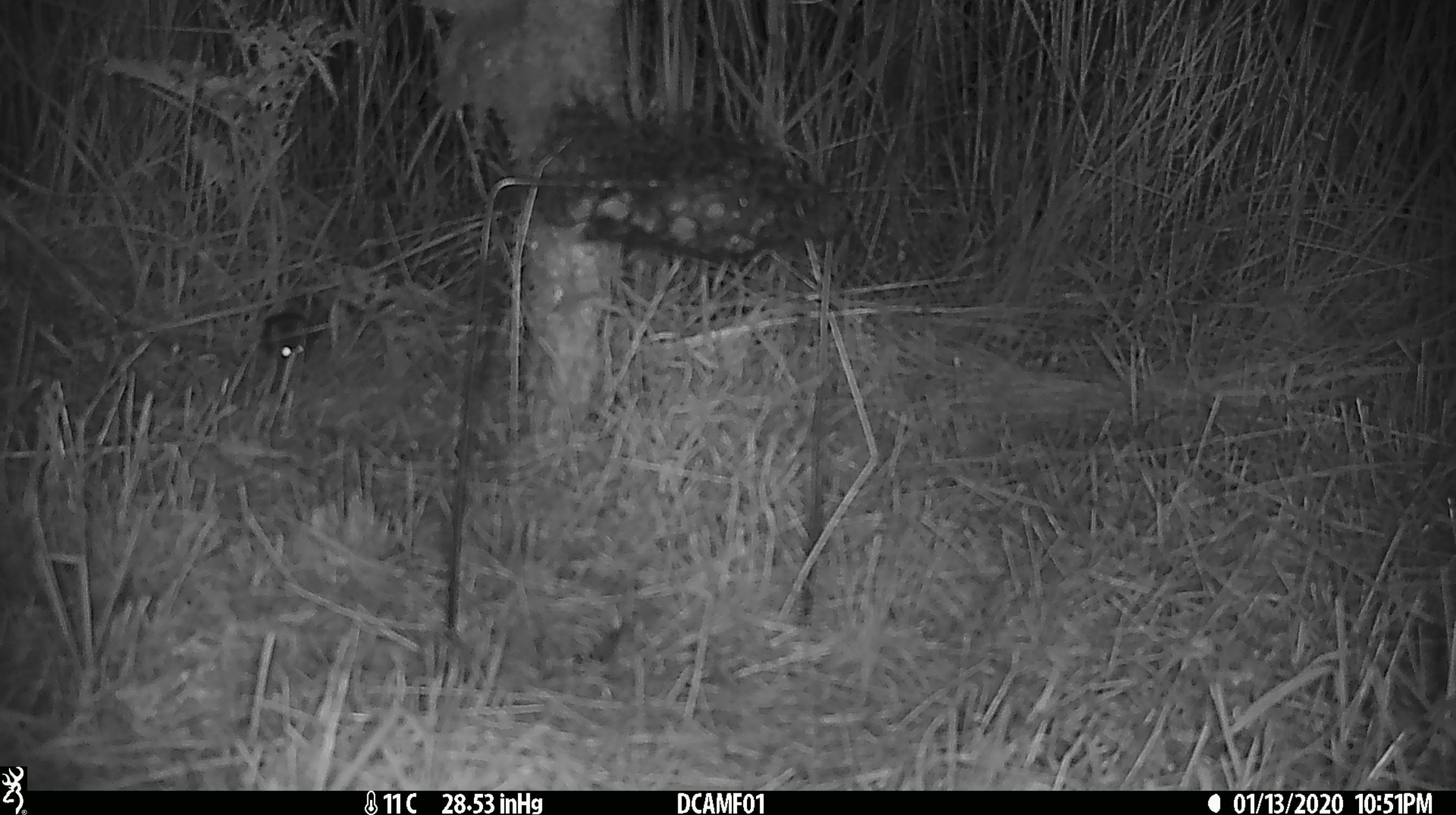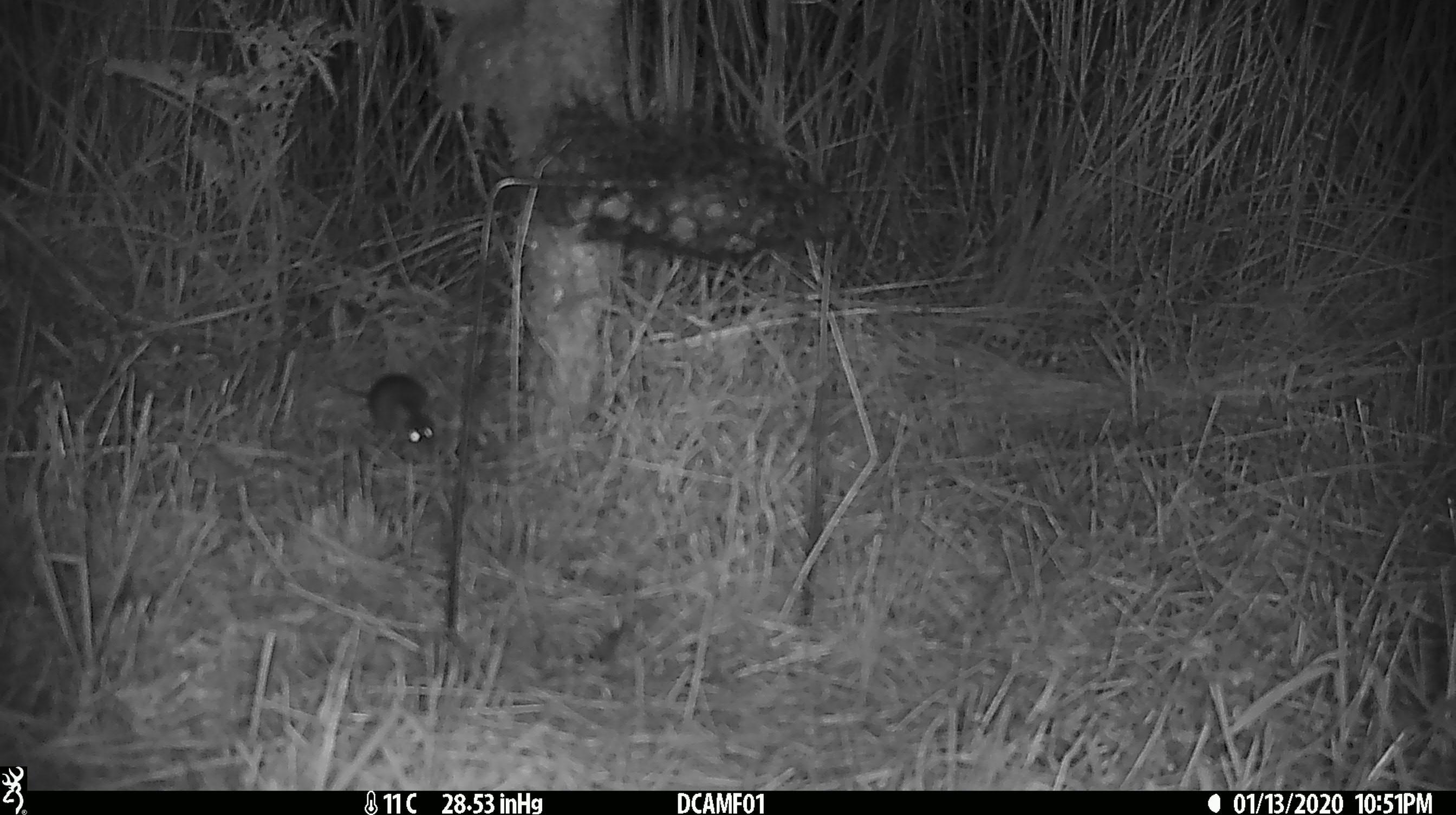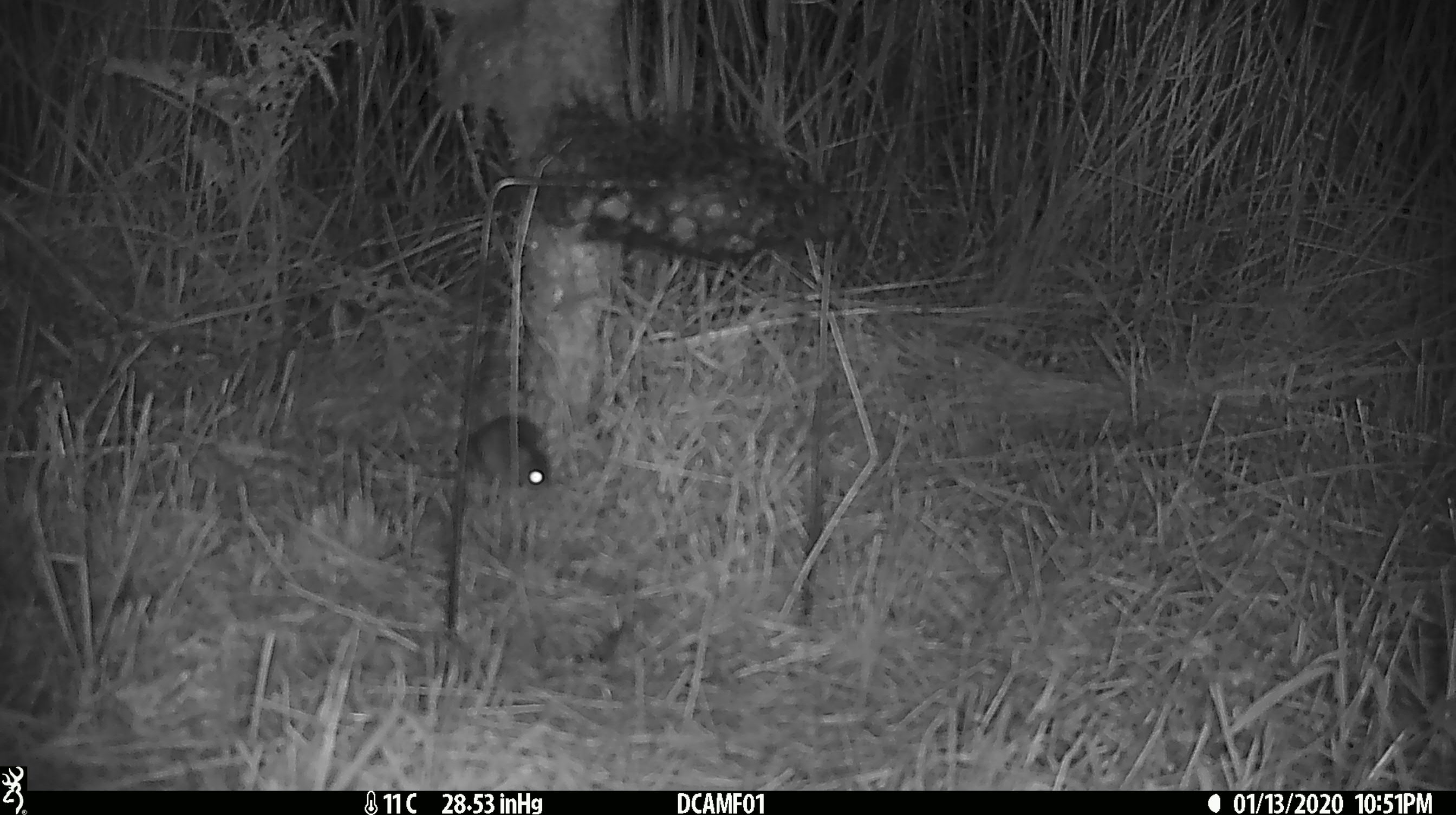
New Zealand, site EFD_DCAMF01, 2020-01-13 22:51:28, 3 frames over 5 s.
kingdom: Animalia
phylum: Chordata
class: Mammalia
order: Rodentia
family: Muridae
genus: Mus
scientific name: Mus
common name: mouse